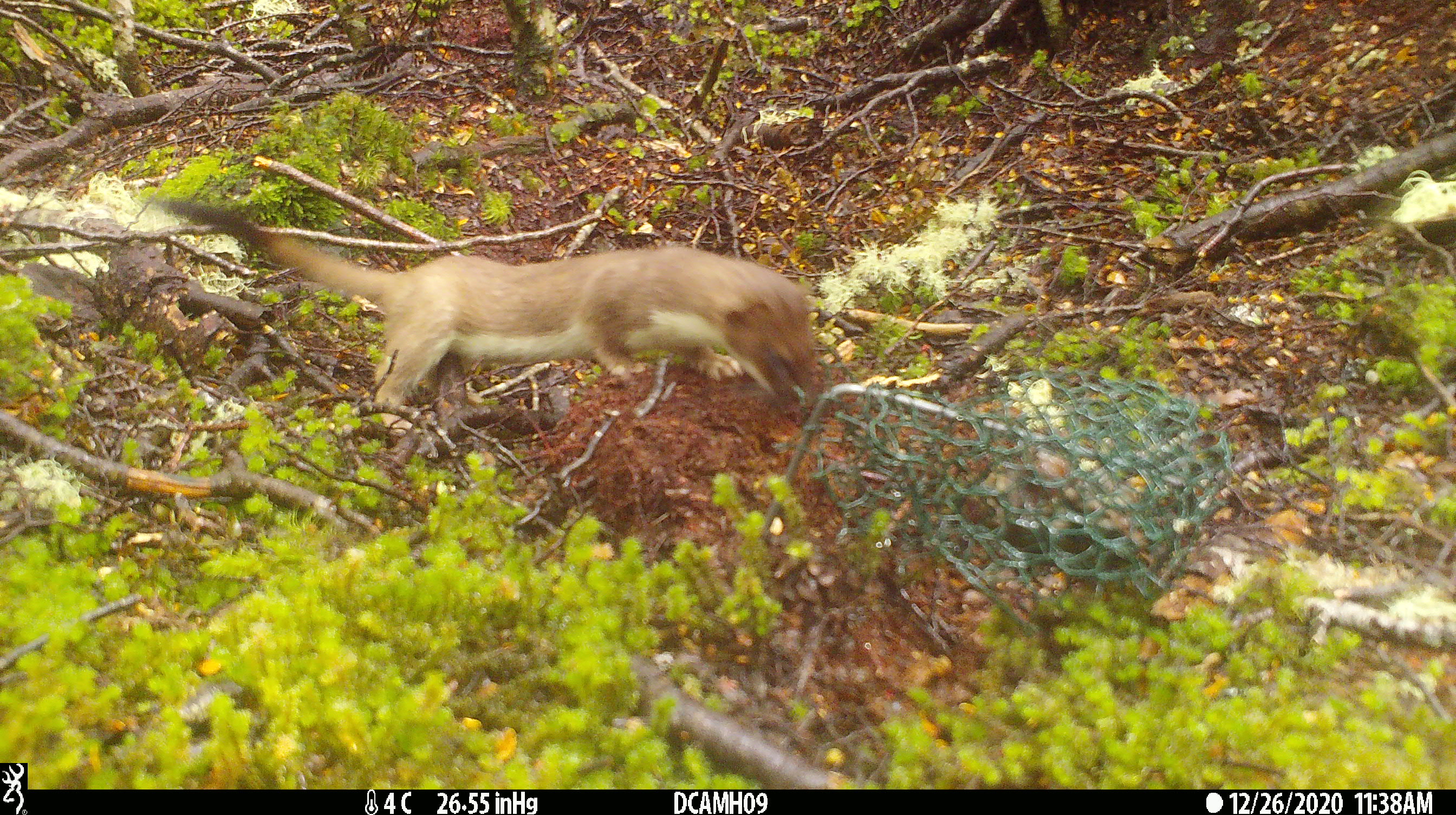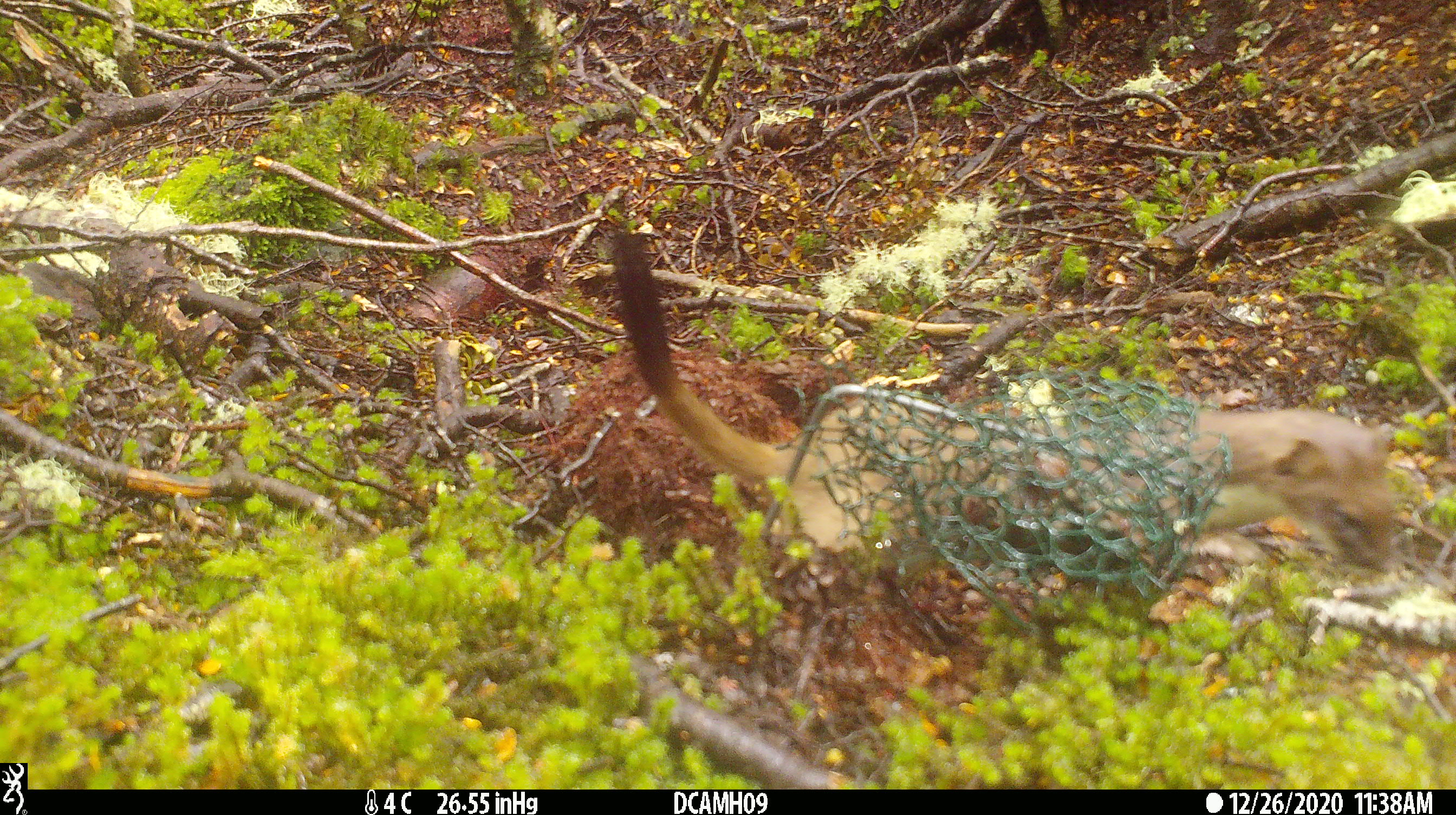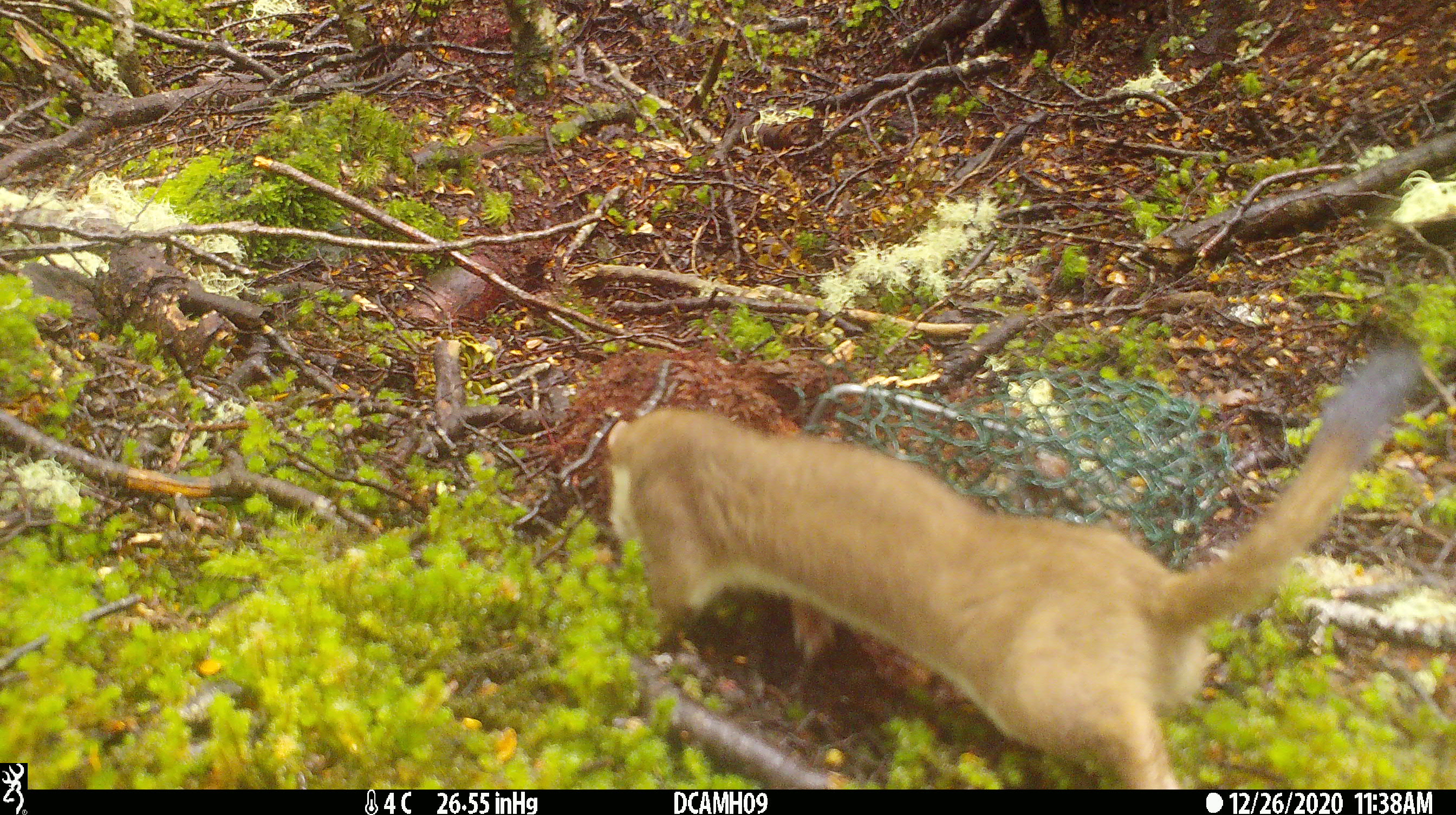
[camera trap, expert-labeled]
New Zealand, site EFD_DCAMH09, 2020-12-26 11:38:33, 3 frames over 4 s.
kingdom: Animalia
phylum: Chordata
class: Mammalia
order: Carnivora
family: Mustelidae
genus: Mustela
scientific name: Mustela erminea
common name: stoat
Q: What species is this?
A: Stoat (Mustela erminea).